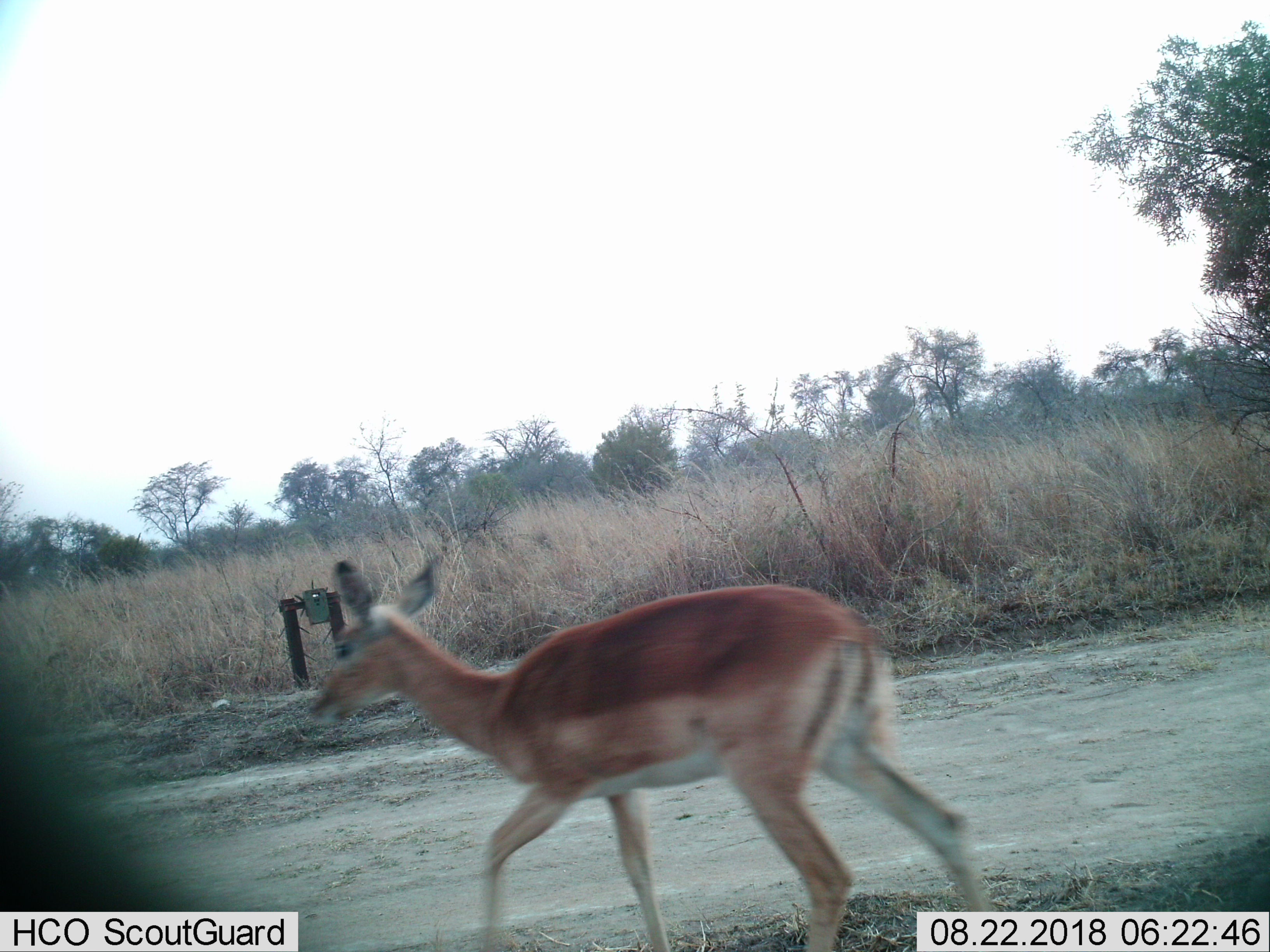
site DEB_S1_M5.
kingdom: Animalia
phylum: Chordata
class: Mammalia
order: Artiodactyla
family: Bovidae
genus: Aepyceros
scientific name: Aepyceros melampus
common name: impala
Impala (Aepyceros melampus), count 1. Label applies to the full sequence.